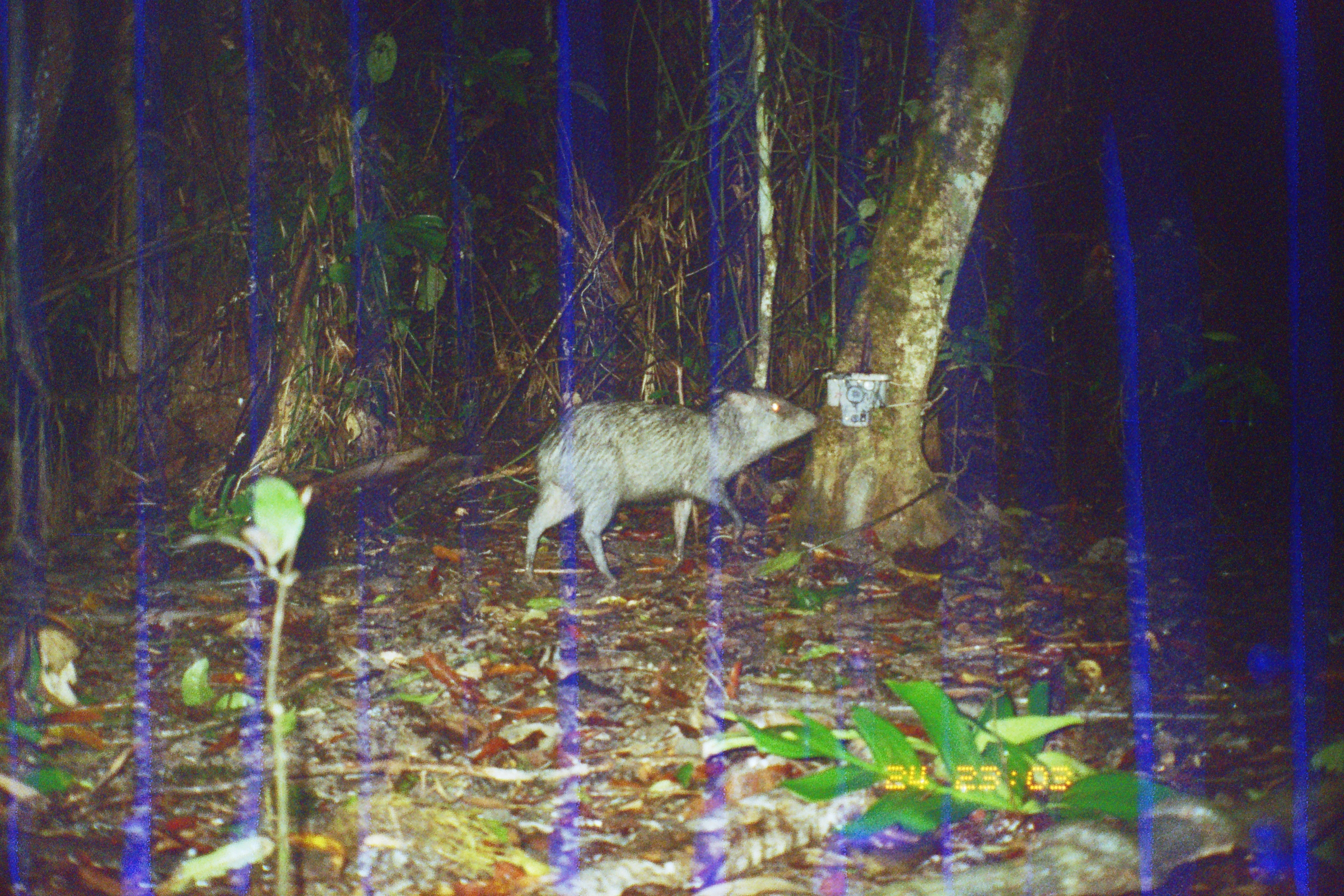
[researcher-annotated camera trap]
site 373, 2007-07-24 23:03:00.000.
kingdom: Animalia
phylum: Chordata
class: Mammalia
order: Artiodactyla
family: Tayassuidae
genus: Pecari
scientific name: Pecari tajacu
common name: collared peccary